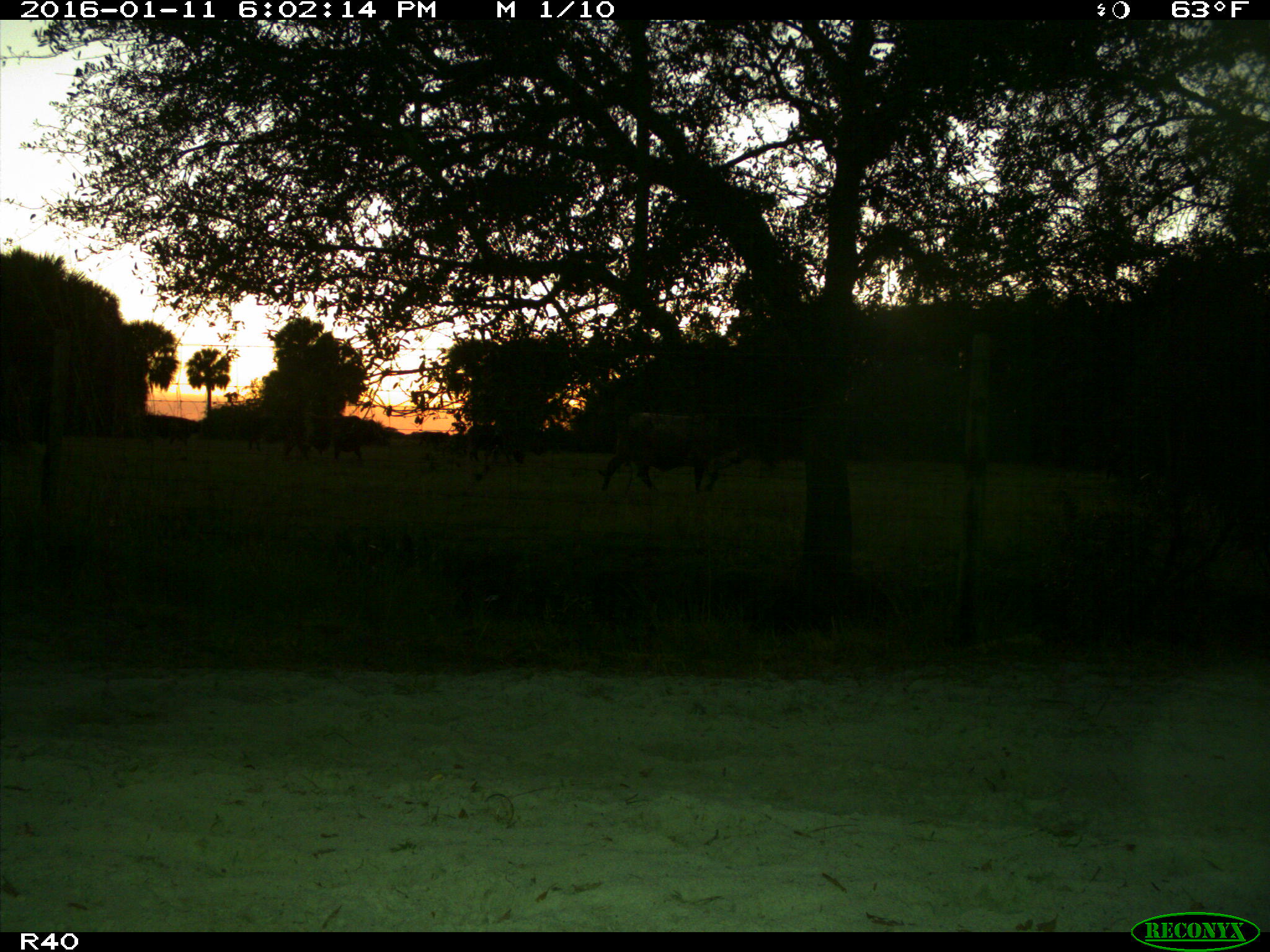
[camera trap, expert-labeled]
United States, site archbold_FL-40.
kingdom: Animalia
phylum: Chordata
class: Mammalia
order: Artiodactyla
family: Bovidae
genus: Bos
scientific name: Bos taurus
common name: domestic cow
Bos taurus (domestic cow).